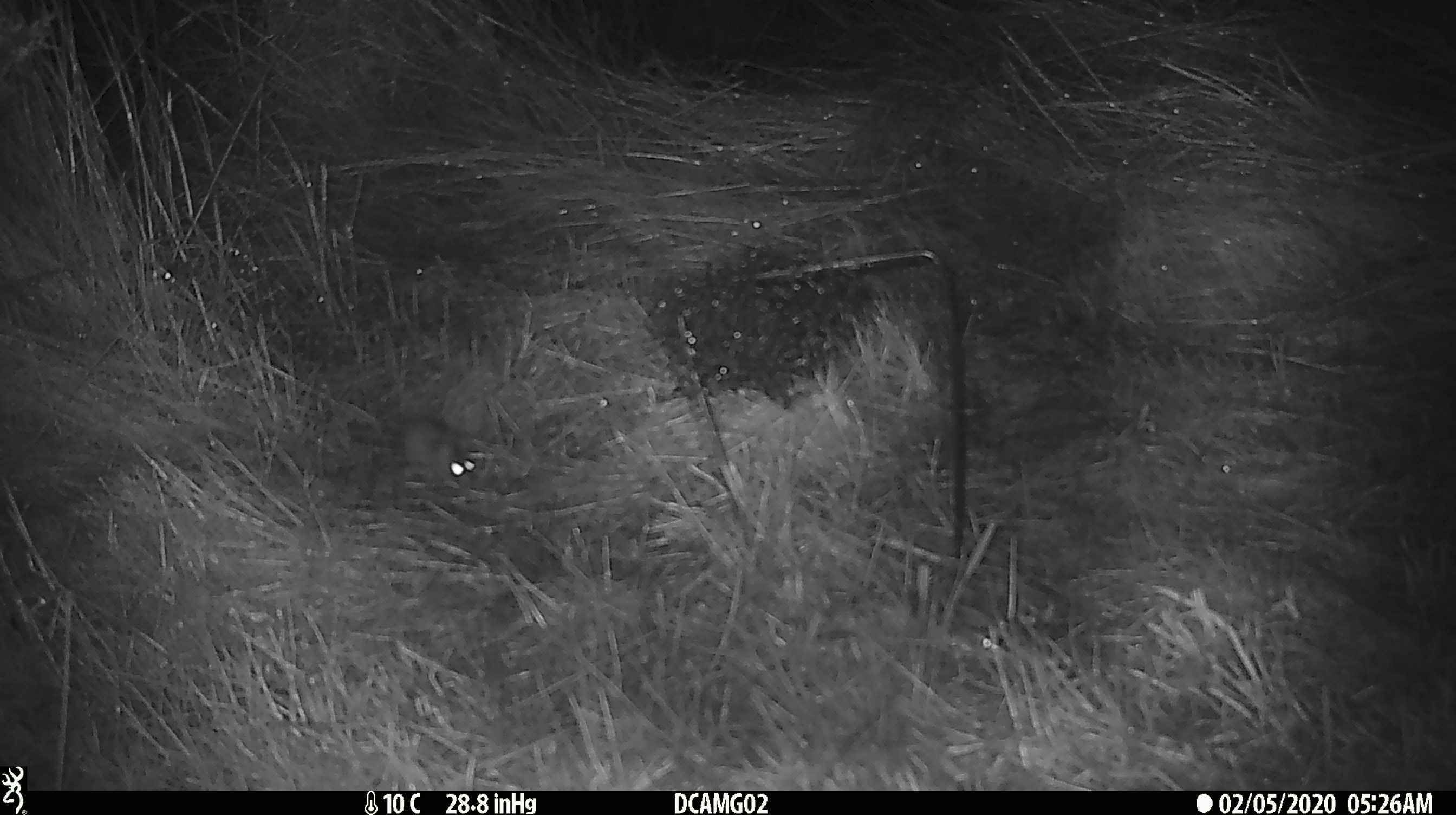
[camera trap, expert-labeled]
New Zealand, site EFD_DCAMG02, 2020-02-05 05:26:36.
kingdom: Animalia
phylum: Chordata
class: Mammalia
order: Rodentia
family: Muridae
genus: Mus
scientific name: Mus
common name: mouse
Mouse (Mus).